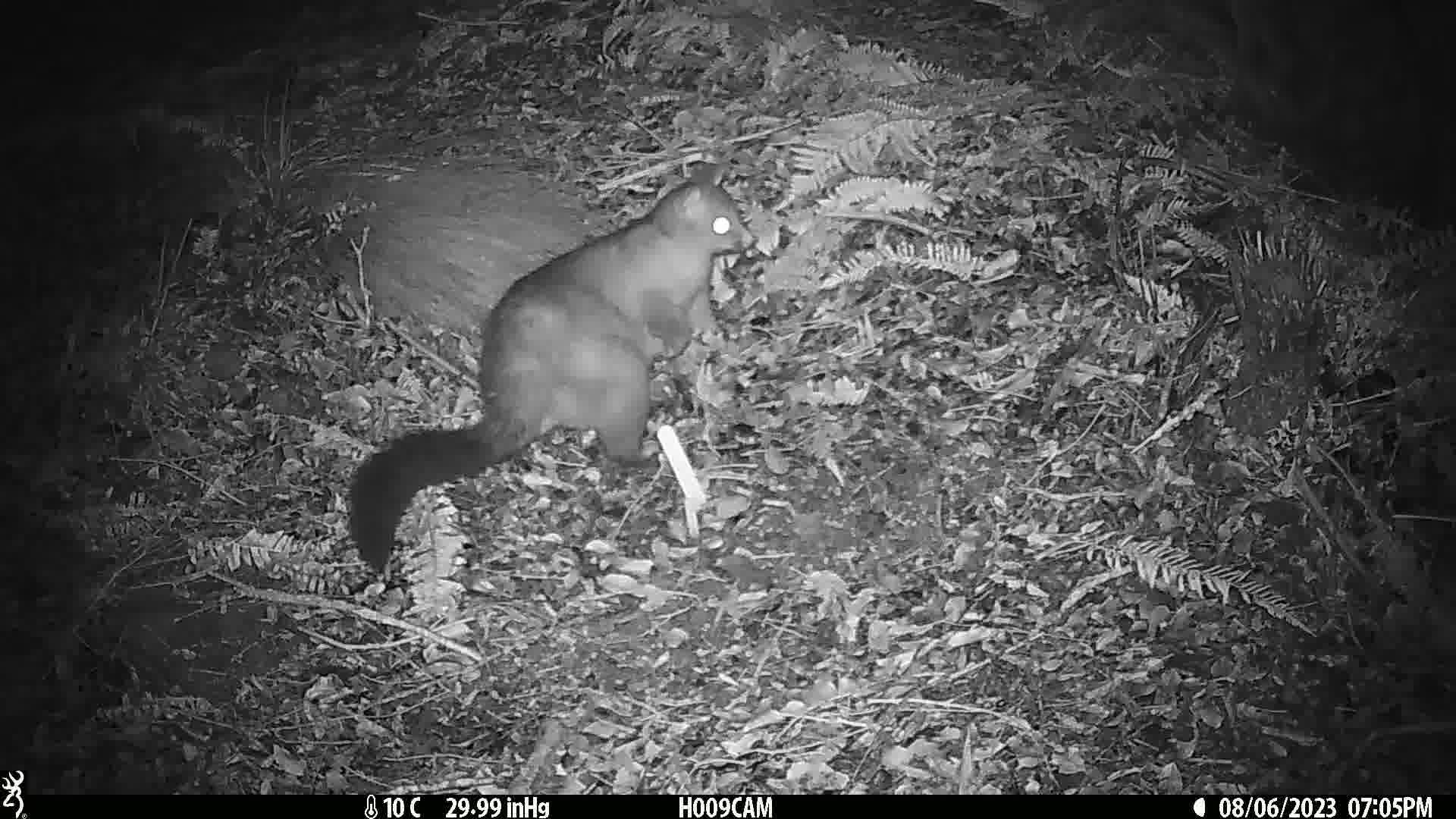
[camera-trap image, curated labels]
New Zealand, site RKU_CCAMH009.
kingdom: Animalia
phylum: Chordata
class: Mammalia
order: Diprotodontia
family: Phalangeridae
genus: Trichosurus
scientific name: Trichosurus vulpecula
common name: common brushtail possum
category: possum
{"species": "possum (common brushtail possum) (Trichosurus vulpecula)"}